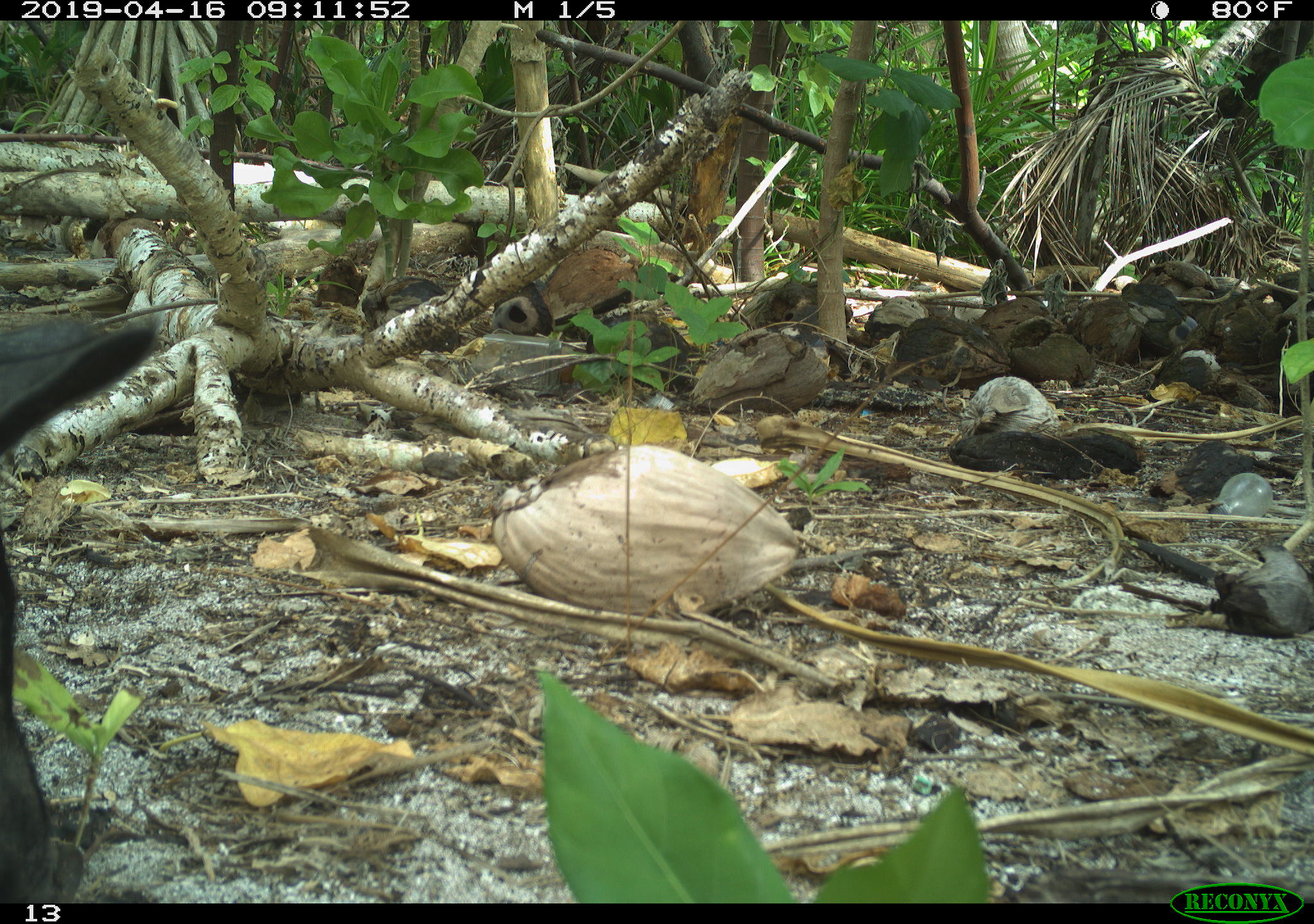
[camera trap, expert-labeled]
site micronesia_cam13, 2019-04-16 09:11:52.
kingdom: Animalia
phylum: Chordata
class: Mammalia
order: Artiodactyla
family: Suidae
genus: Sus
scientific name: Sus scrofa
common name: pig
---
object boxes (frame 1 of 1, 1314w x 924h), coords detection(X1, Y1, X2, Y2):
pig: detection(0, 292, 166, 903)